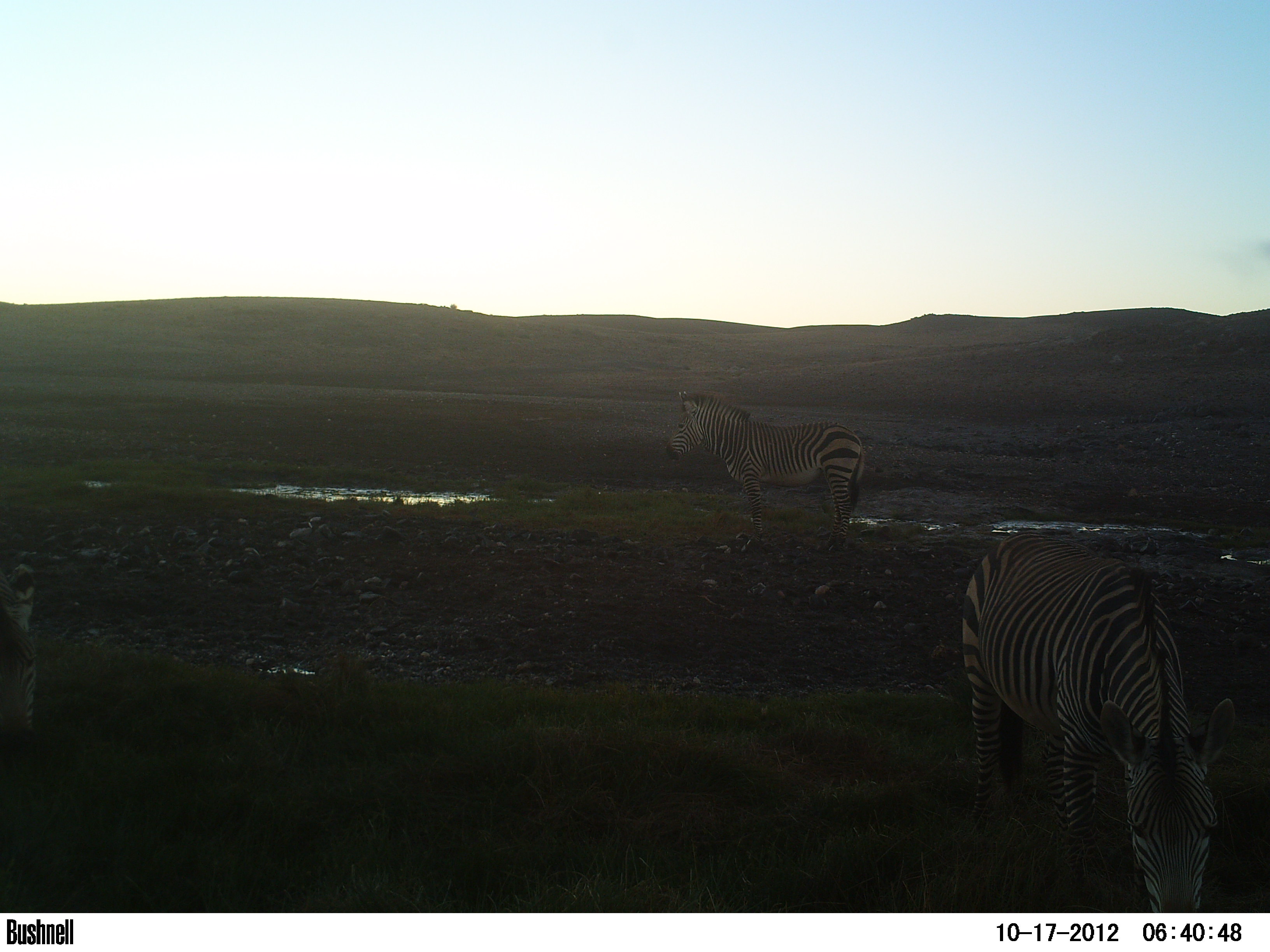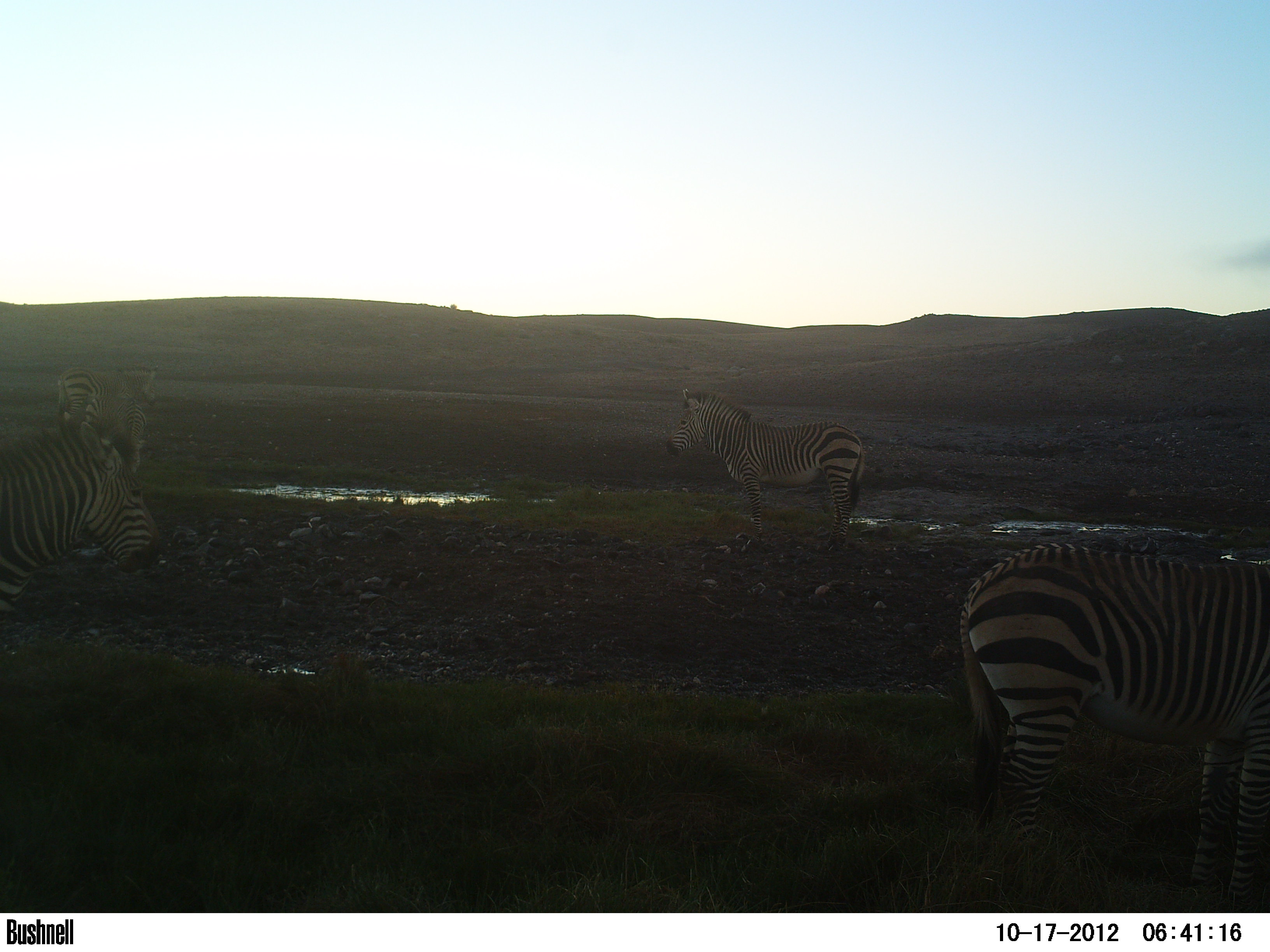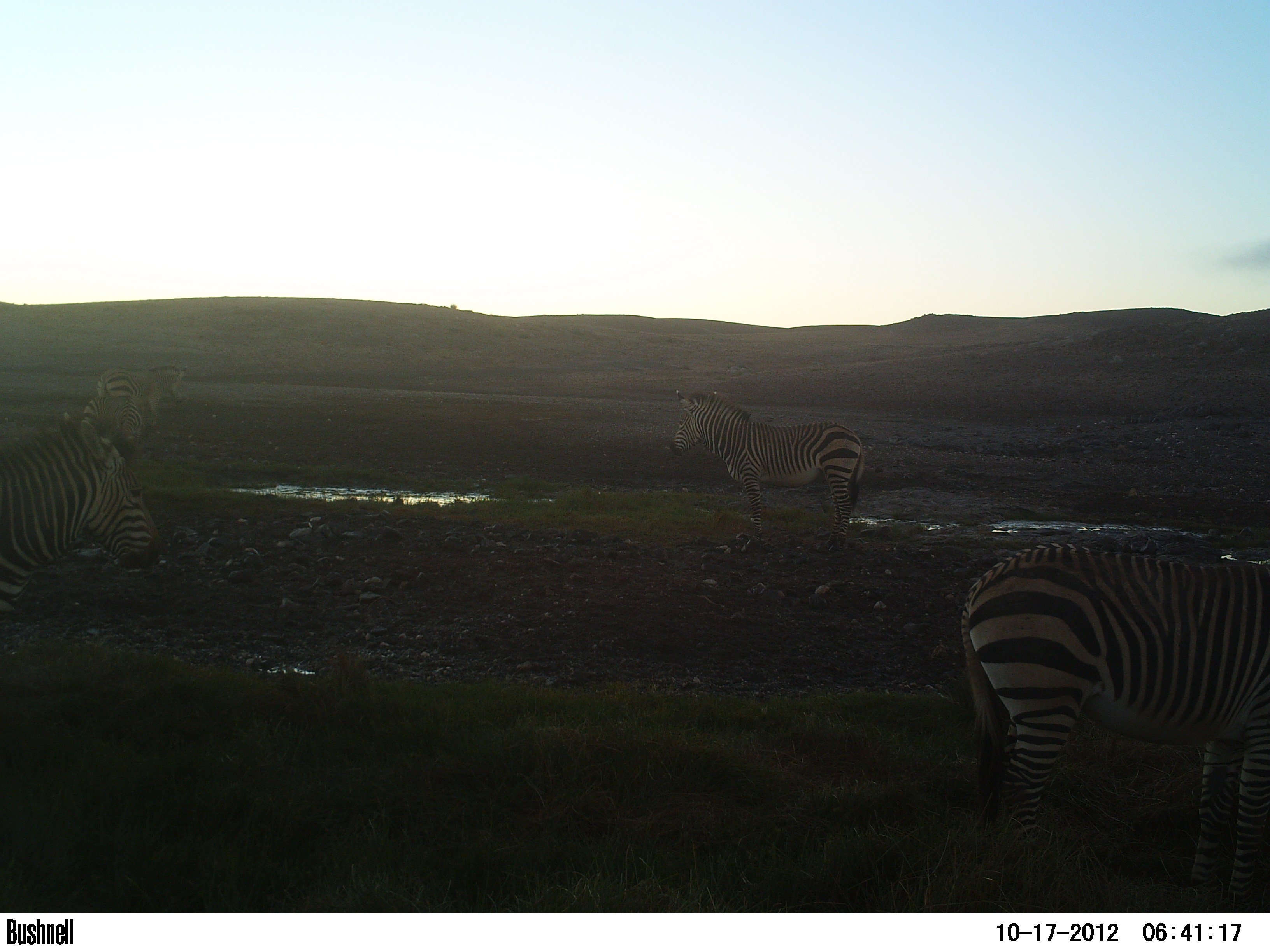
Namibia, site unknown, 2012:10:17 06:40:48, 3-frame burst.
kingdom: Animalia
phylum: Chordata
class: Mammalia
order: Perissodactyla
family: Equidae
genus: Equus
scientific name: Equus zebra hartmannae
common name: hartmann's mountain zebra